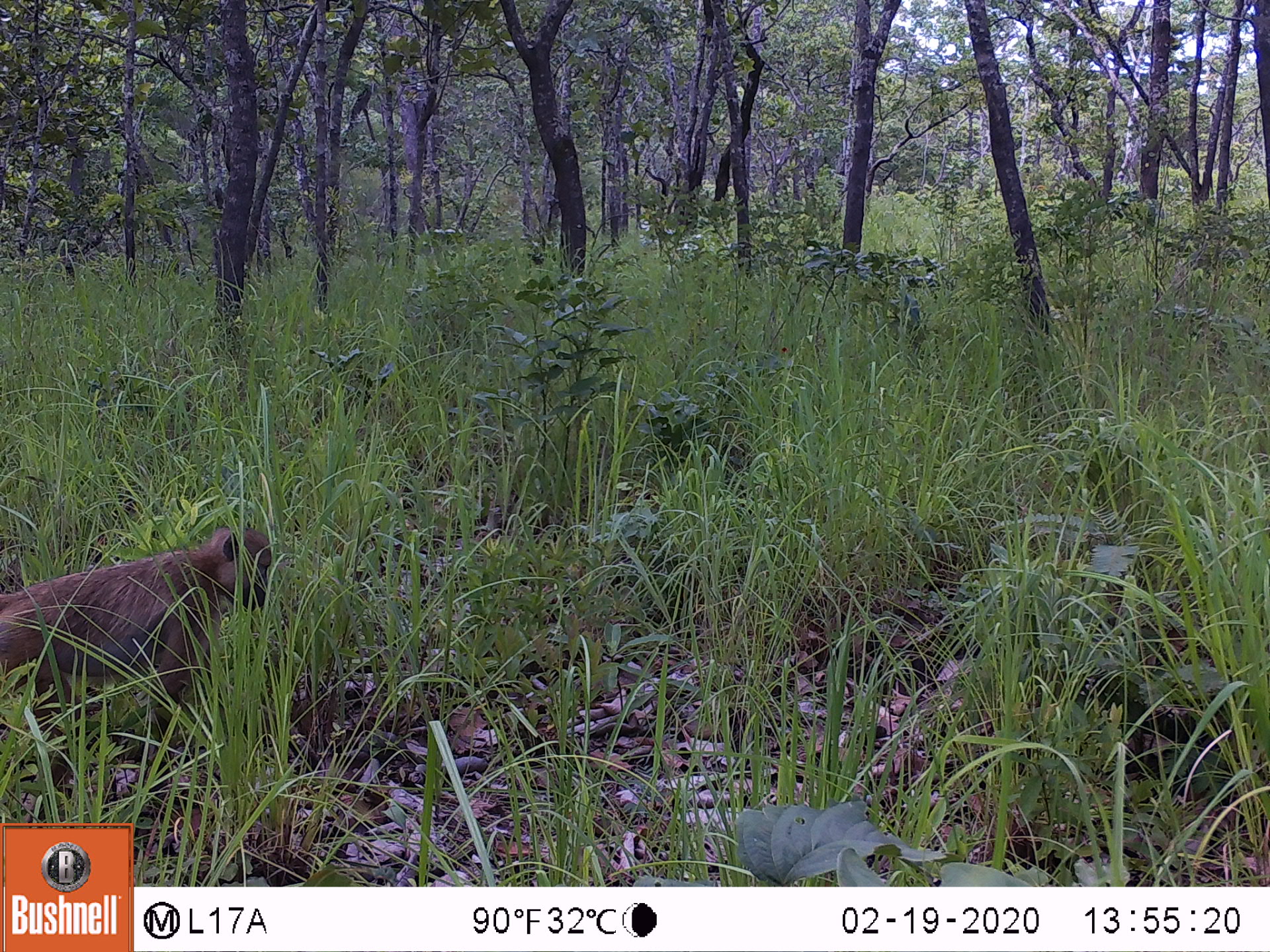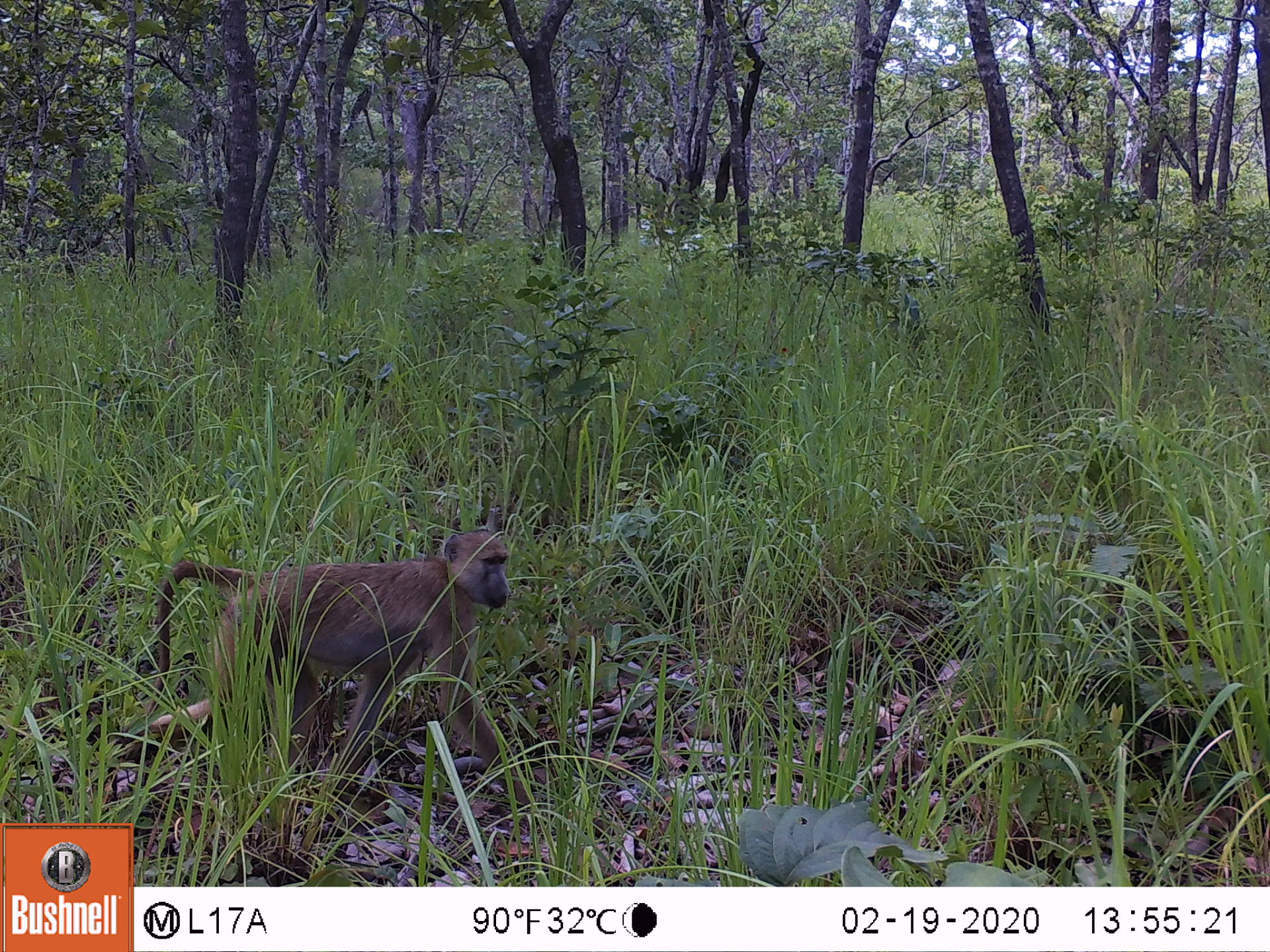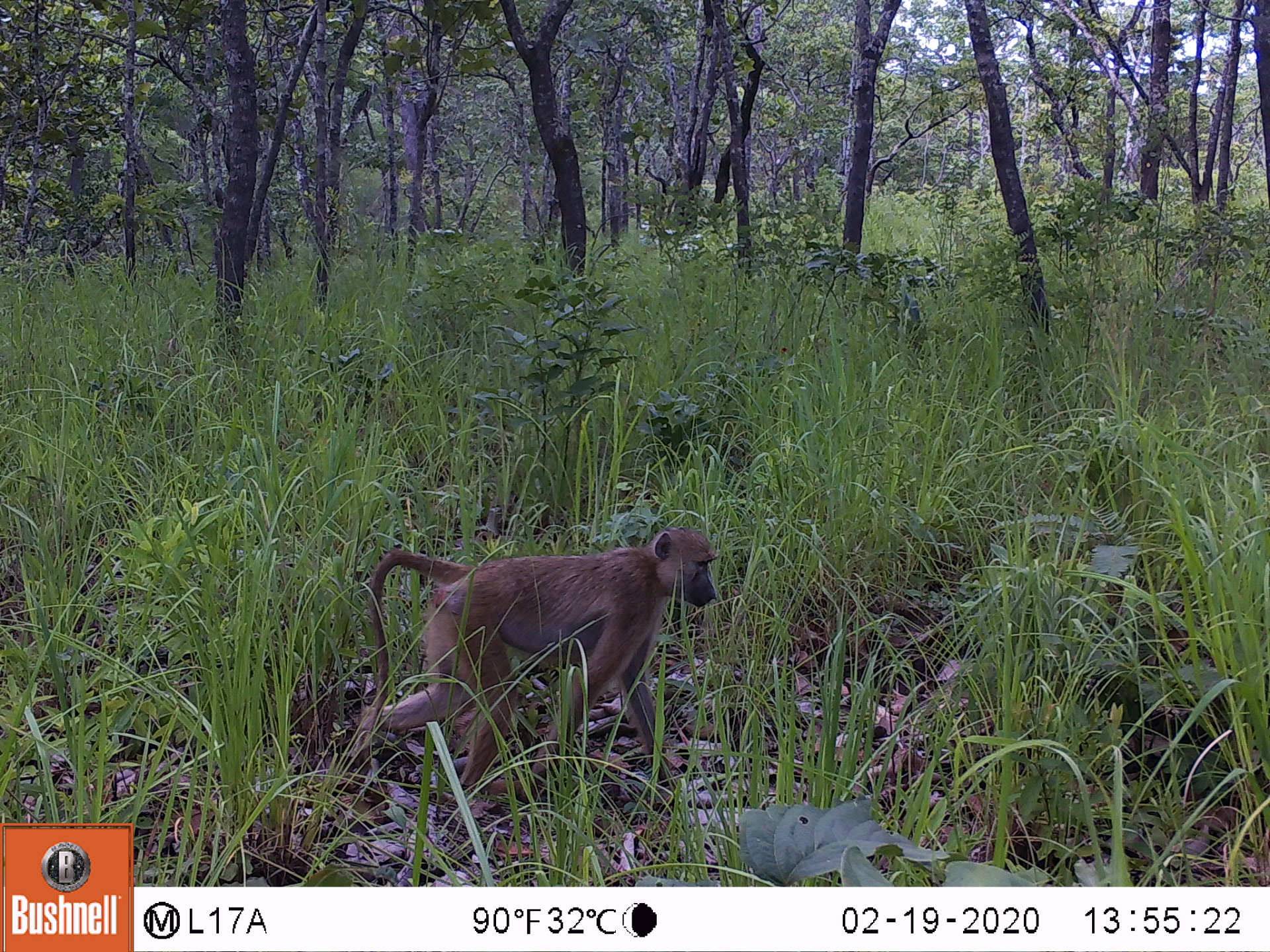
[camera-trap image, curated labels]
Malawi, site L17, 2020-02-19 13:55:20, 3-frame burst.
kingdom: Animalia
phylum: Chordata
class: Mammalia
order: Primates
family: Cercopithecidae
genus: Papio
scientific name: Papio cynocephalus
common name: yellow baboon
Yellow baboon (Papio cynocephalus), count 1.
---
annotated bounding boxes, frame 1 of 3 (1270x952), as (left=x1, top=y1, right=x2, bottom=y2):
yellow baboon: (left=0, top=520, right=276, bottom=779)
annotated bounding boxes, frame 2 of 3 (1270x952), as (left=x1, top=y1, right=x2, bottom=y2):
yellow baboon: (left=126, top=523, right=514, bottom=762)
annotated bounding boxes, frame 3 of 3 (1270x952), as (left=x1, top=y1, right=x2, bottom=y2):
yellow baboon: (left=344, top=520, right=722, bottom=786)